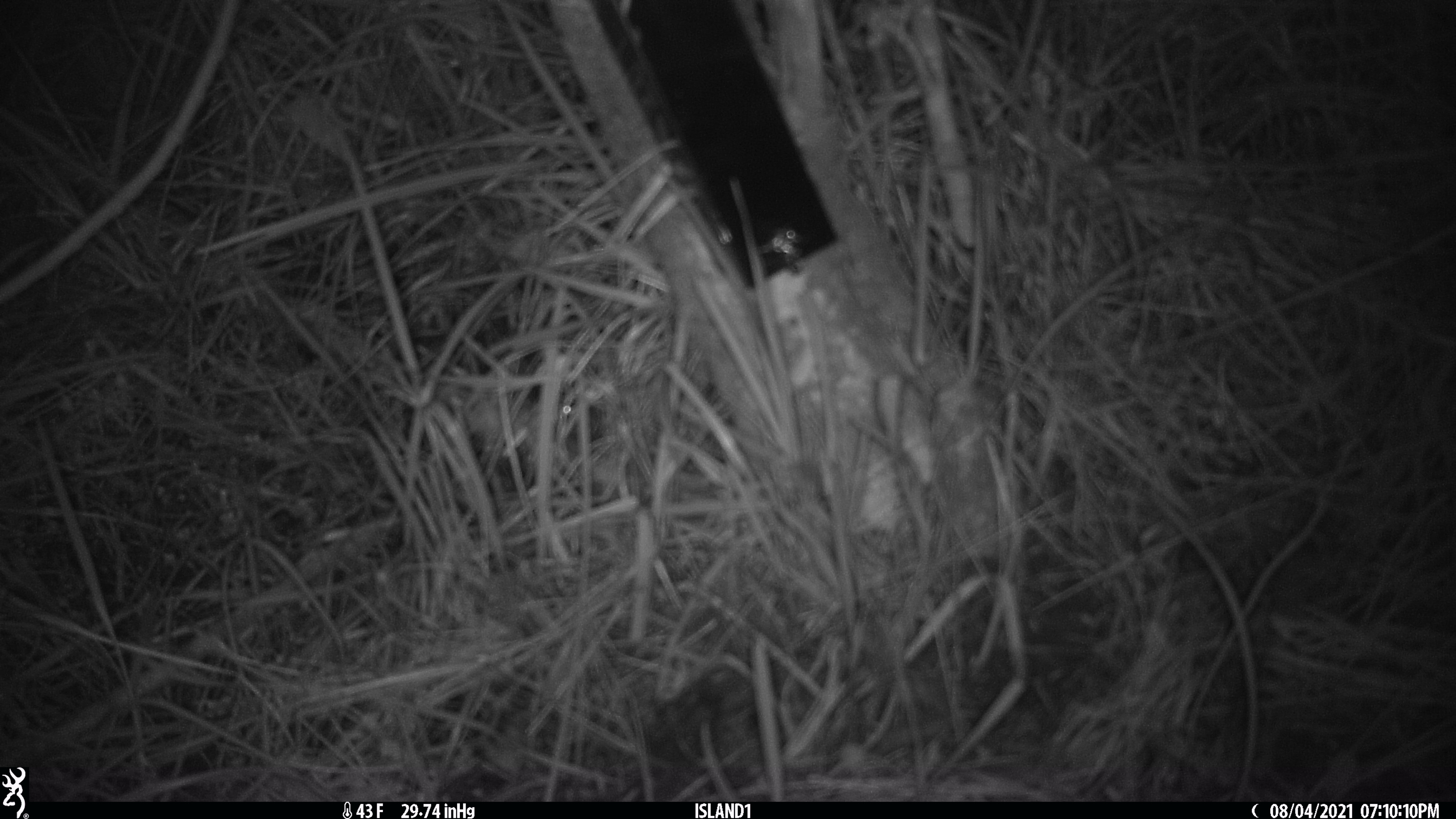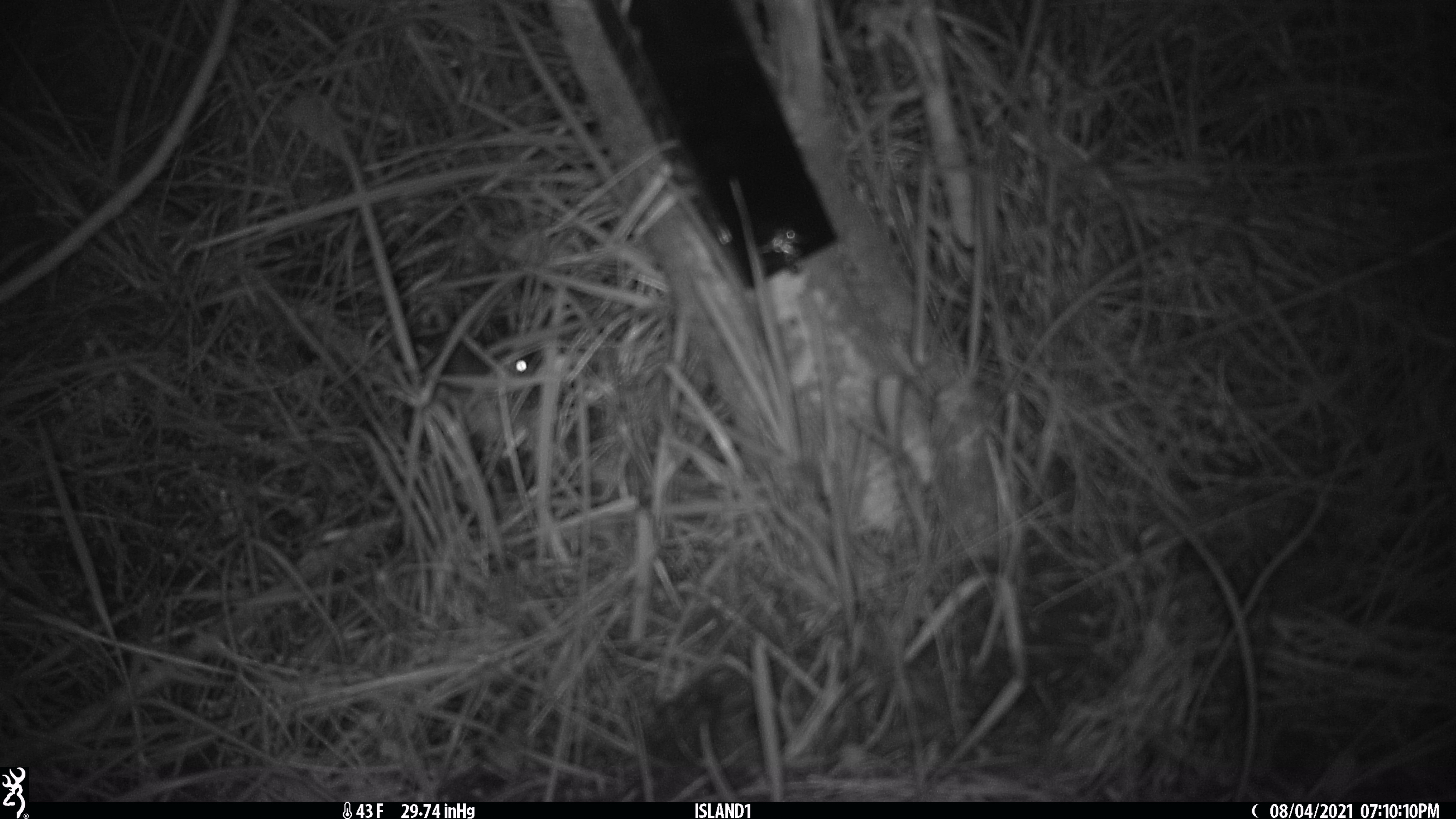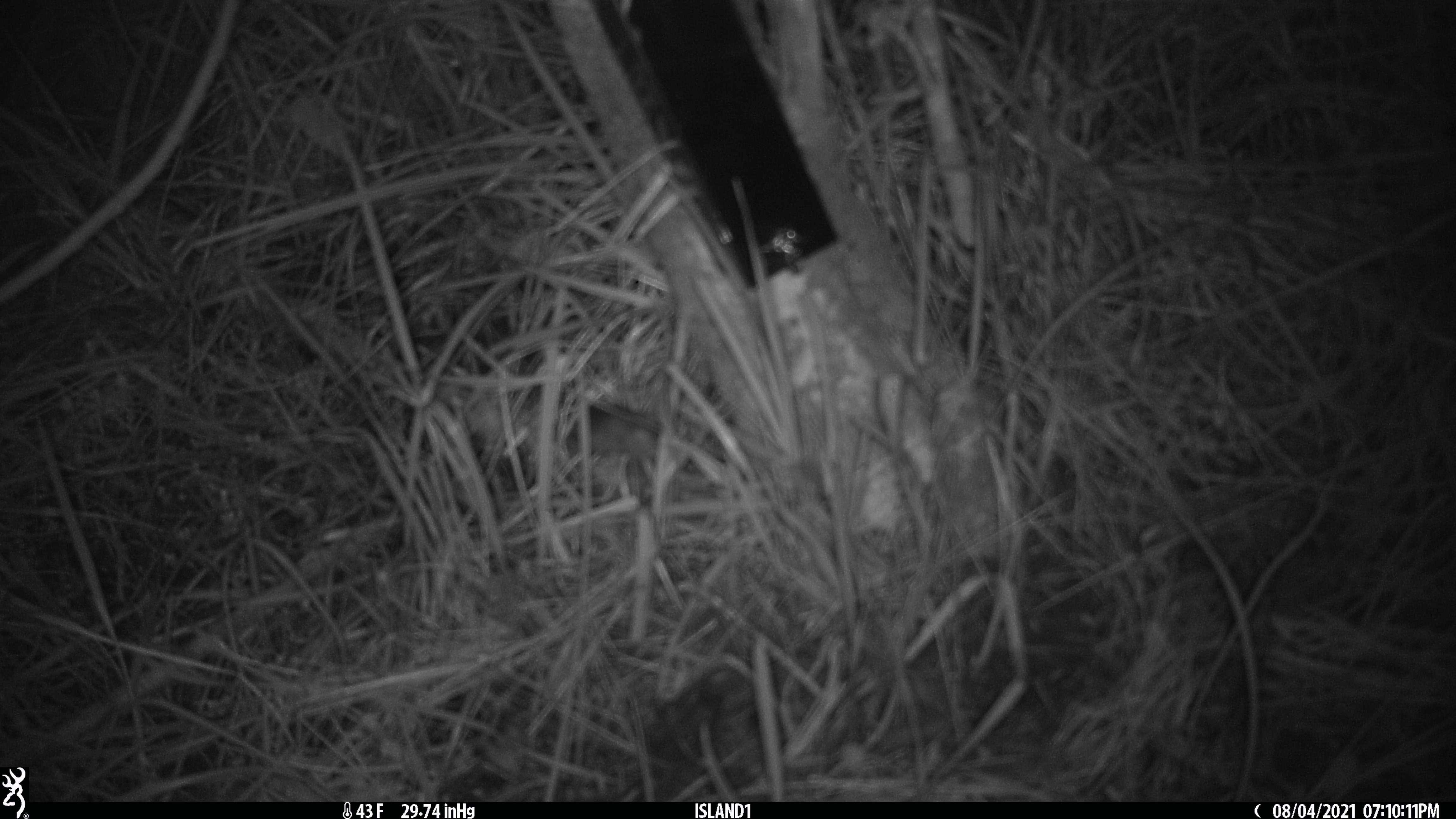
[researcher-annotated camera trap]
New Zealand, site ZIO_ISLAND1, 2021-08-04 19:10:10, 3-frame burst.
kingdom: Animalia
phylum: Chordata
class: Mammalia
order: Rodentia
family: Muridae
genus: Mus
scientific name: Mus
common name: mouse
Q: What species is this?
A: Mouse (Mus).